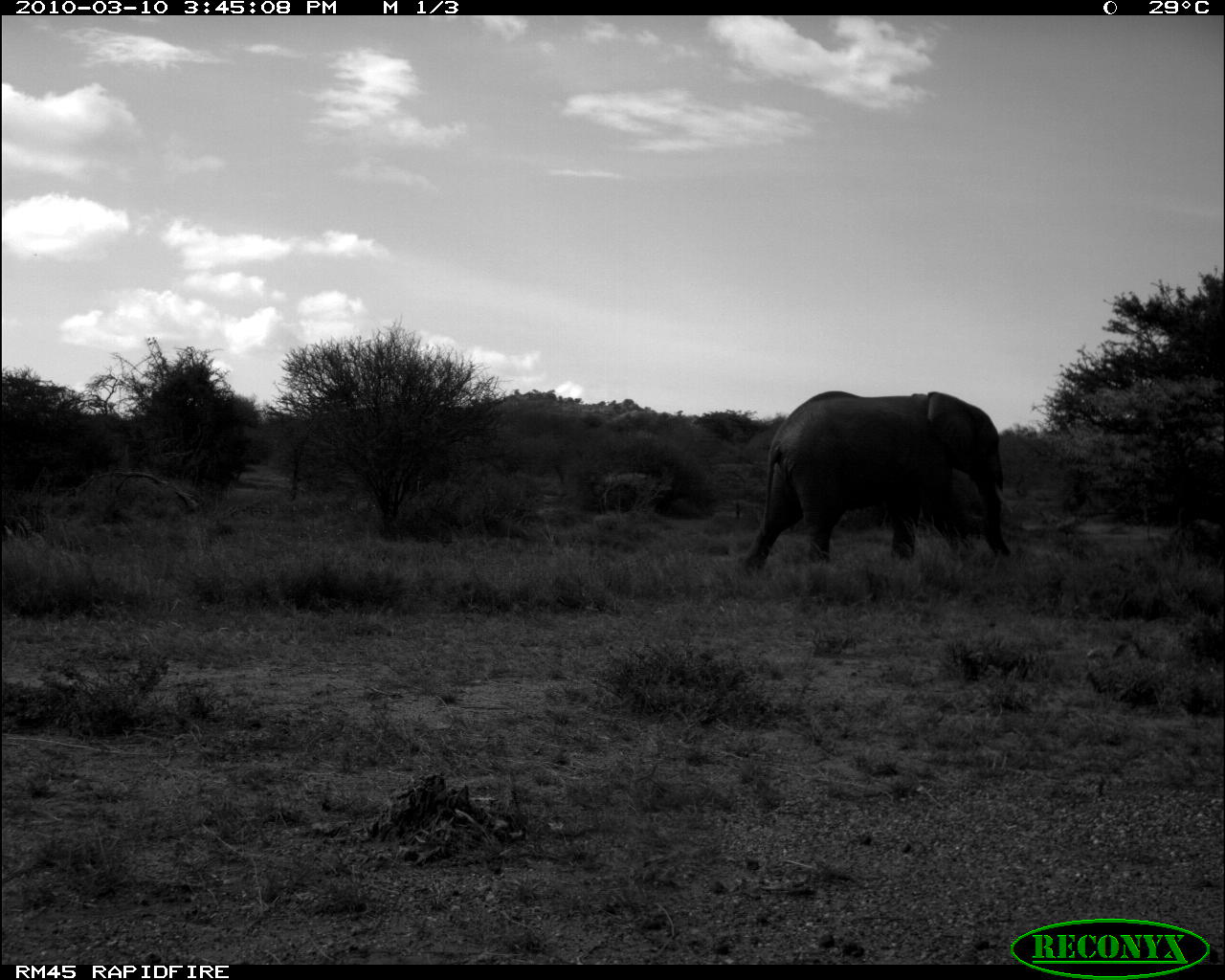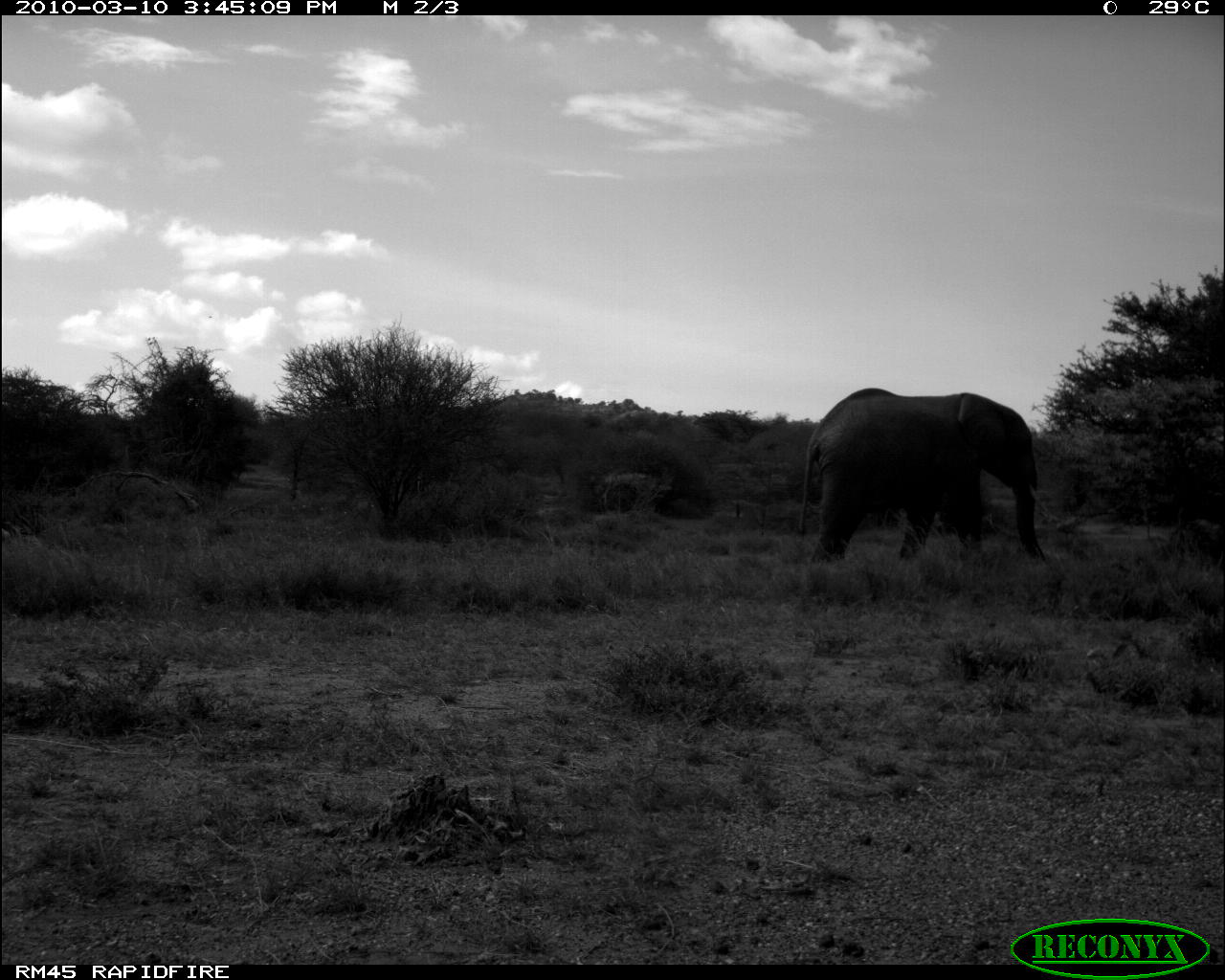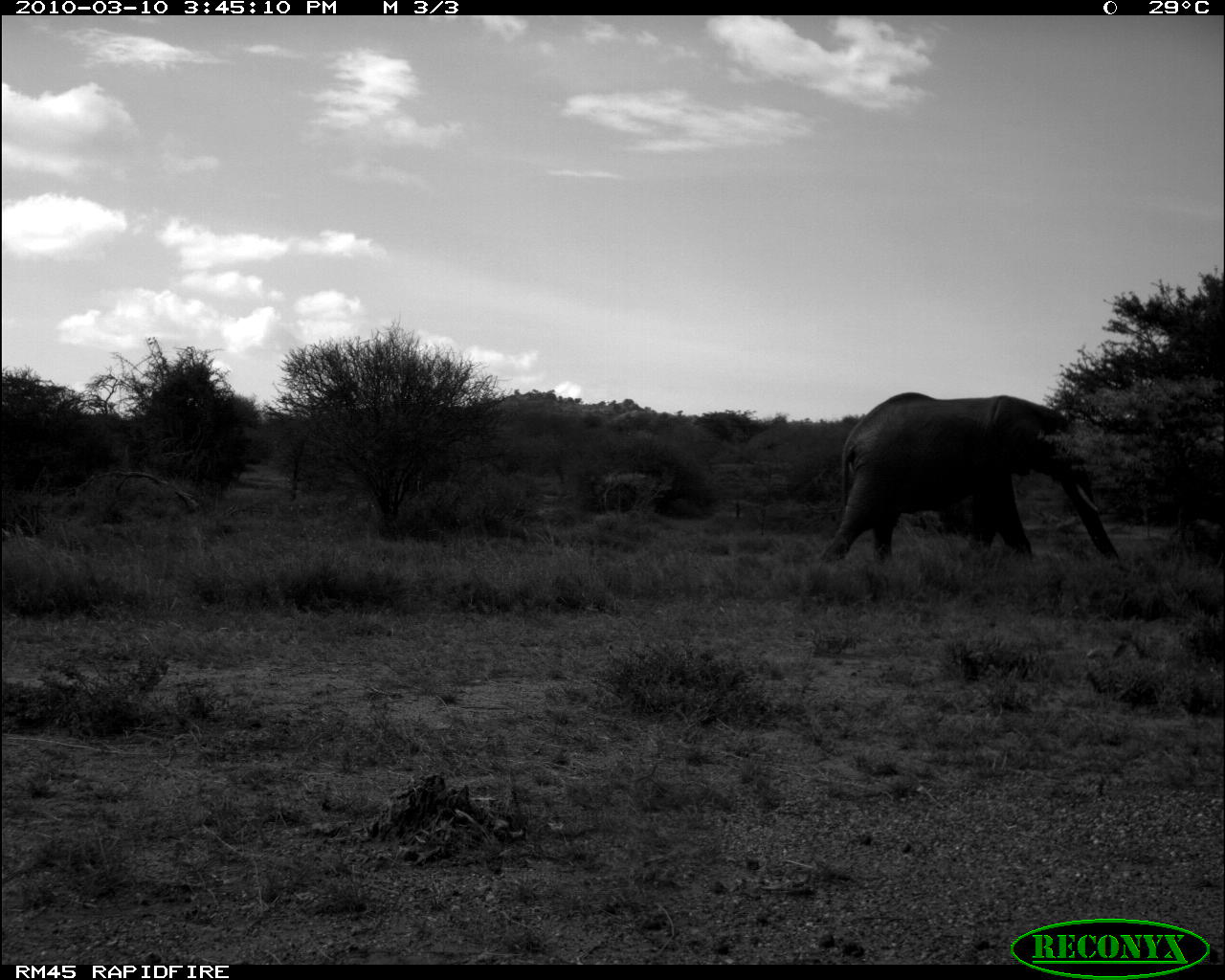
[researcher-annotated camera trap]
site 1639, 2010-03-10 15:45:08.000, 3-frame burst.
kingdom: Animalia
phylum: Chordata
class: Mammalia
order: Proboscidea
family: Elephantidae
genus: Loxodonta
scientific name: Loxodonta africana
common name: african bush elephant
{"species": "Loxodonta africana (african bush elephant)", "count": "1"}